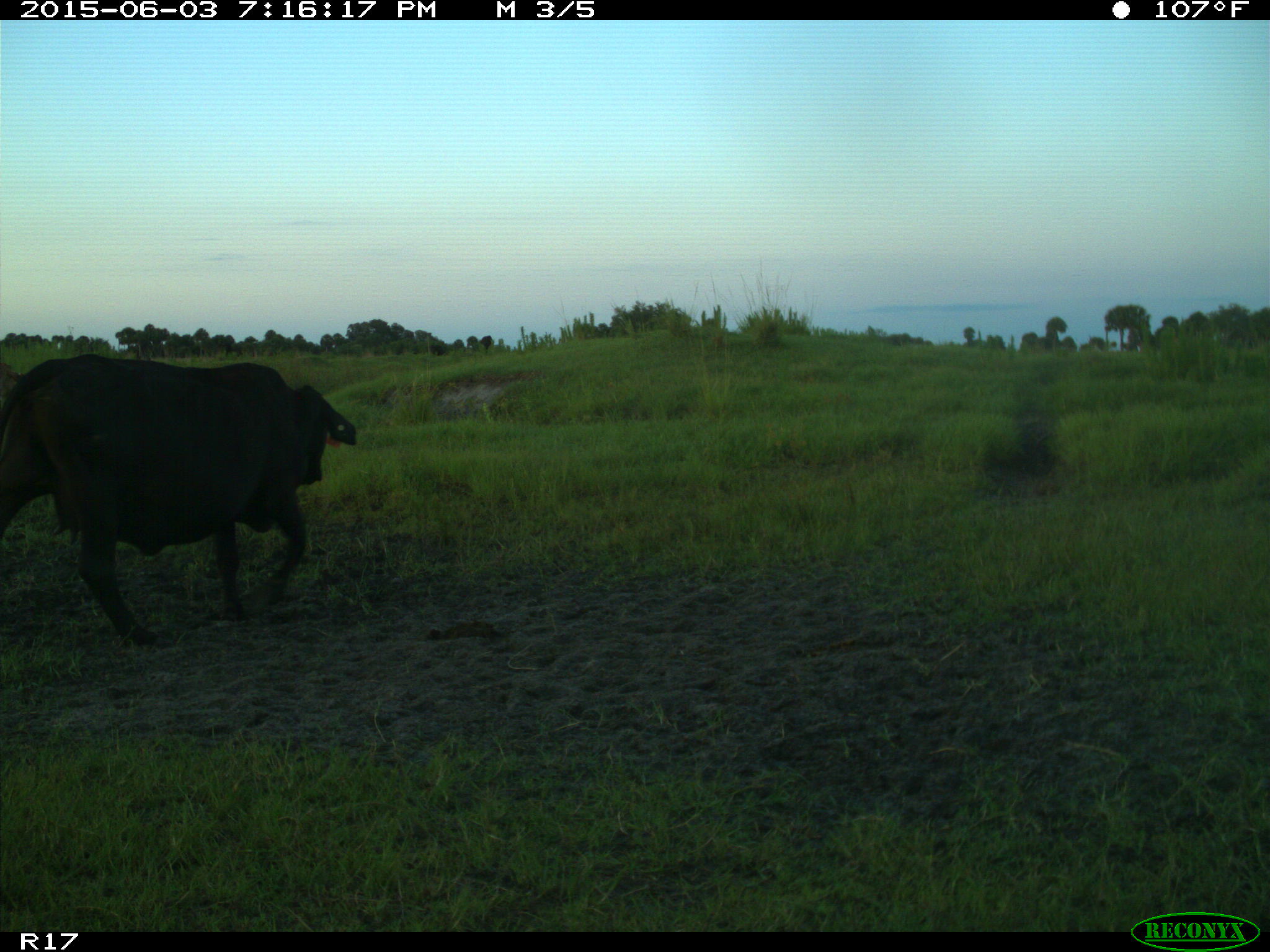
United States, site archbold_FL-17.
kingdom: Animalia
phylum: Chordata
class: Mammalia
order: Artiodactyla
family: Bovidae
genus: Bos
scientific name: Bos taurus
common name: domestic cow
Bos taurus (domestic cow).